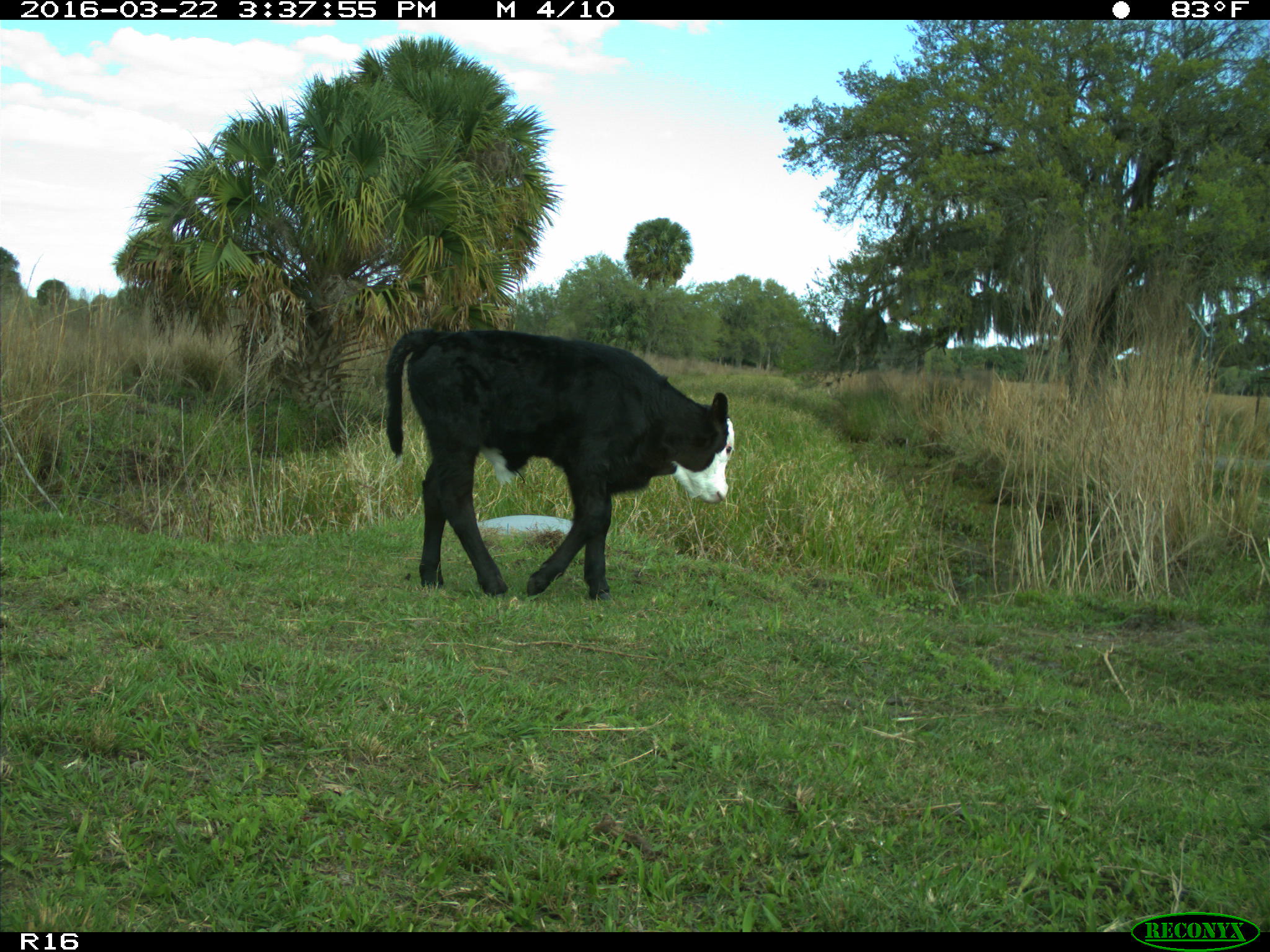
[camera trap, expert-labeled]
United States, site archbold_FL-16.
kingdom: Animalia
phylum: Chordata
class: Mammalia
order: Artiodactyla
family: Bovidae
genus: Bos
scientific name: Bos taurus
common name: domestic cow